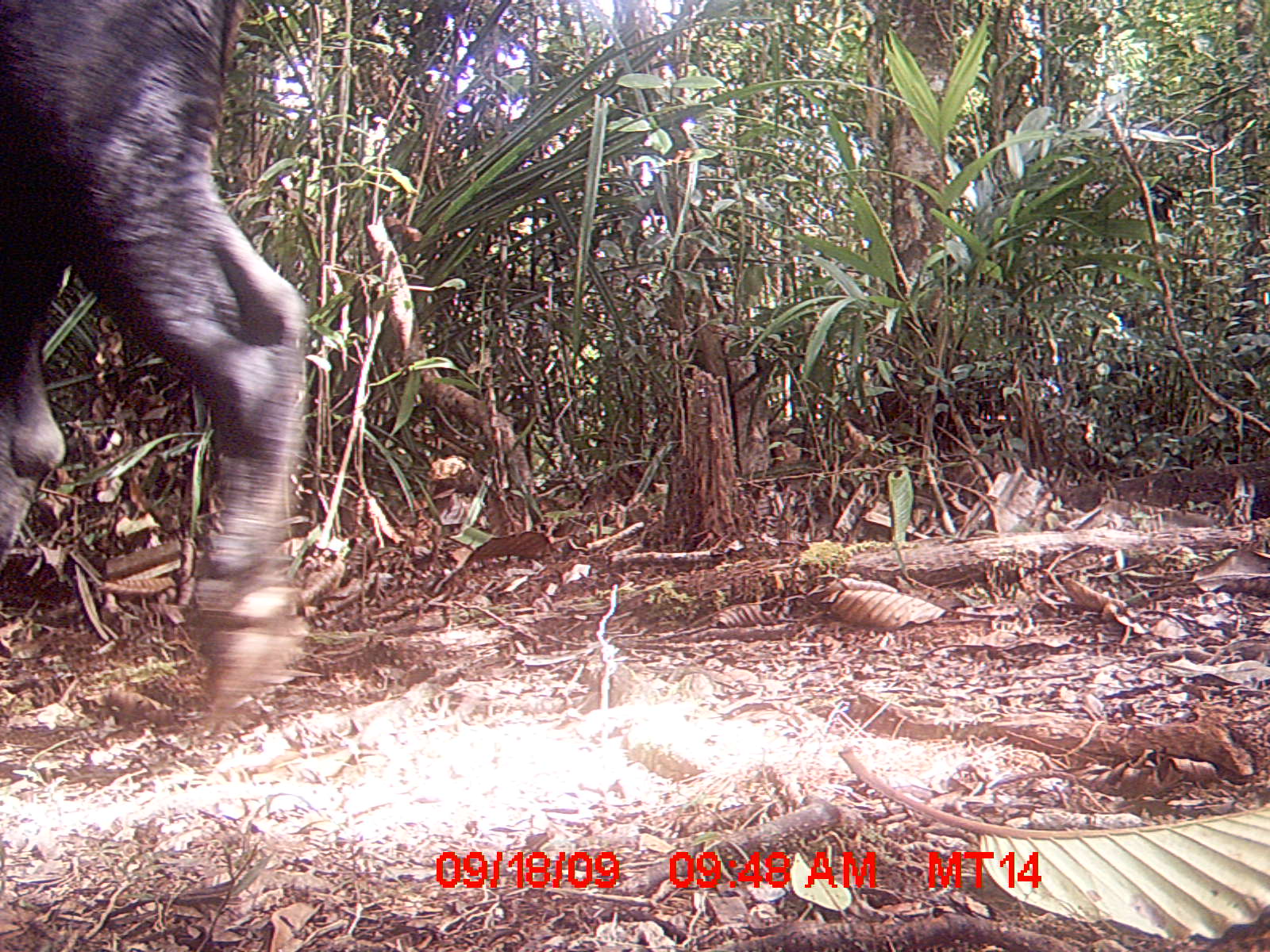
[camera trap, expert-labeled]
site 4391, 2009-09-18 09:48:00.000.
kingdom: Animalia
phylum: Chordata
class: Mammalia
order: Artiodactyla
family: Bovidae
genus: Bos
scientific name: Bos taurus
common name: domestic cattle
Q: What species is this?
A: Bos taurus (domestic cattle).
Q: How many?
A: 2.